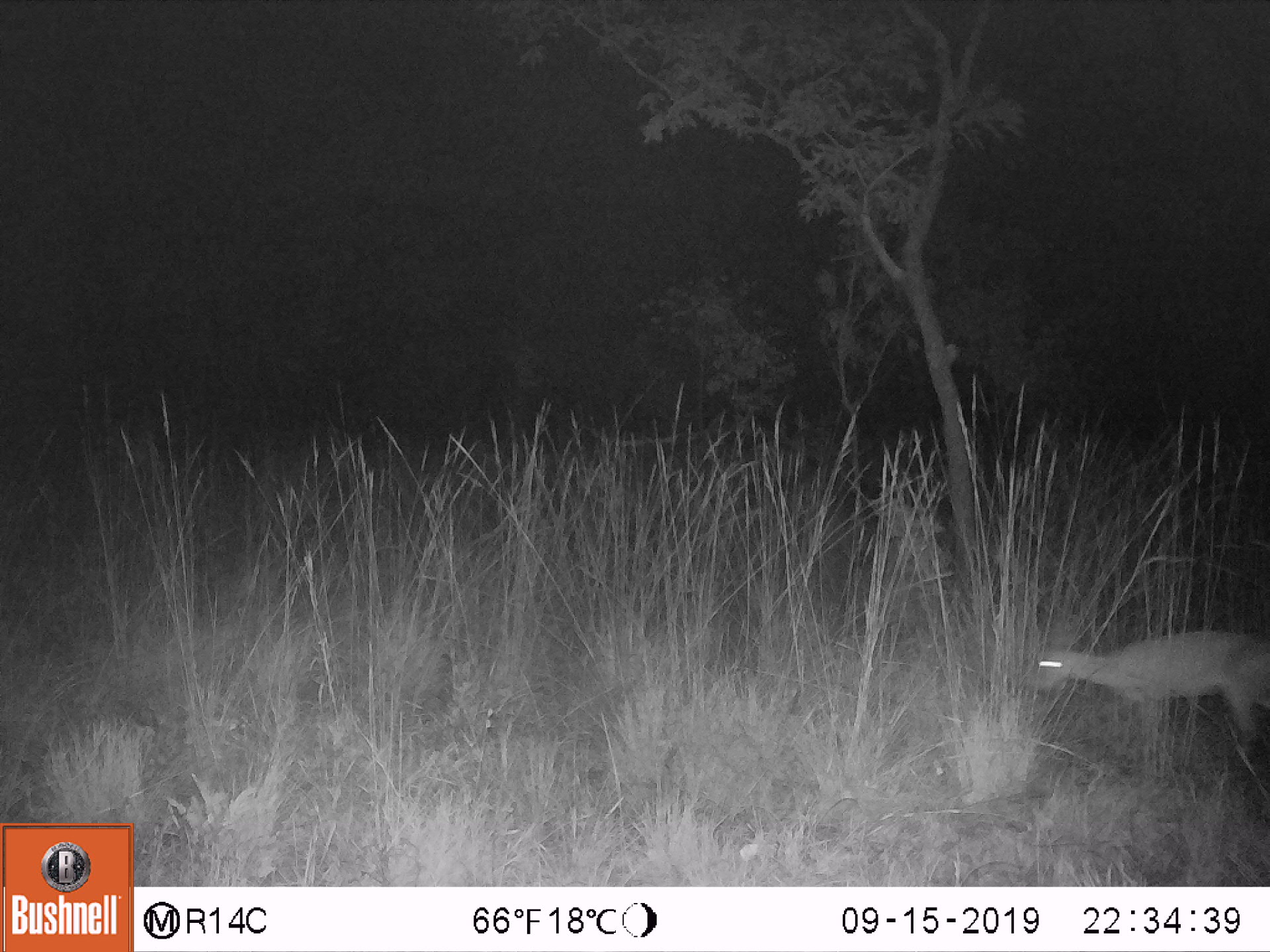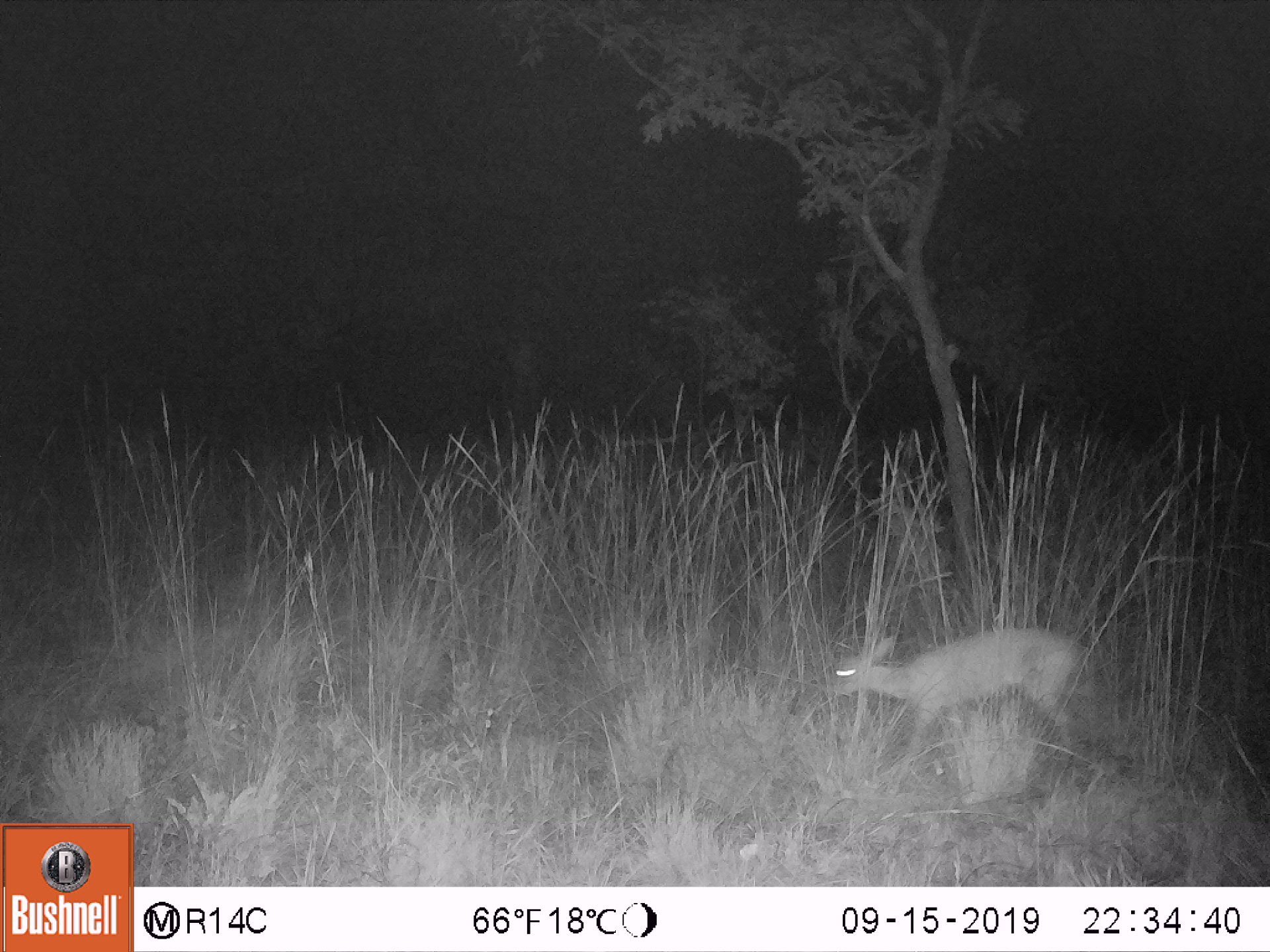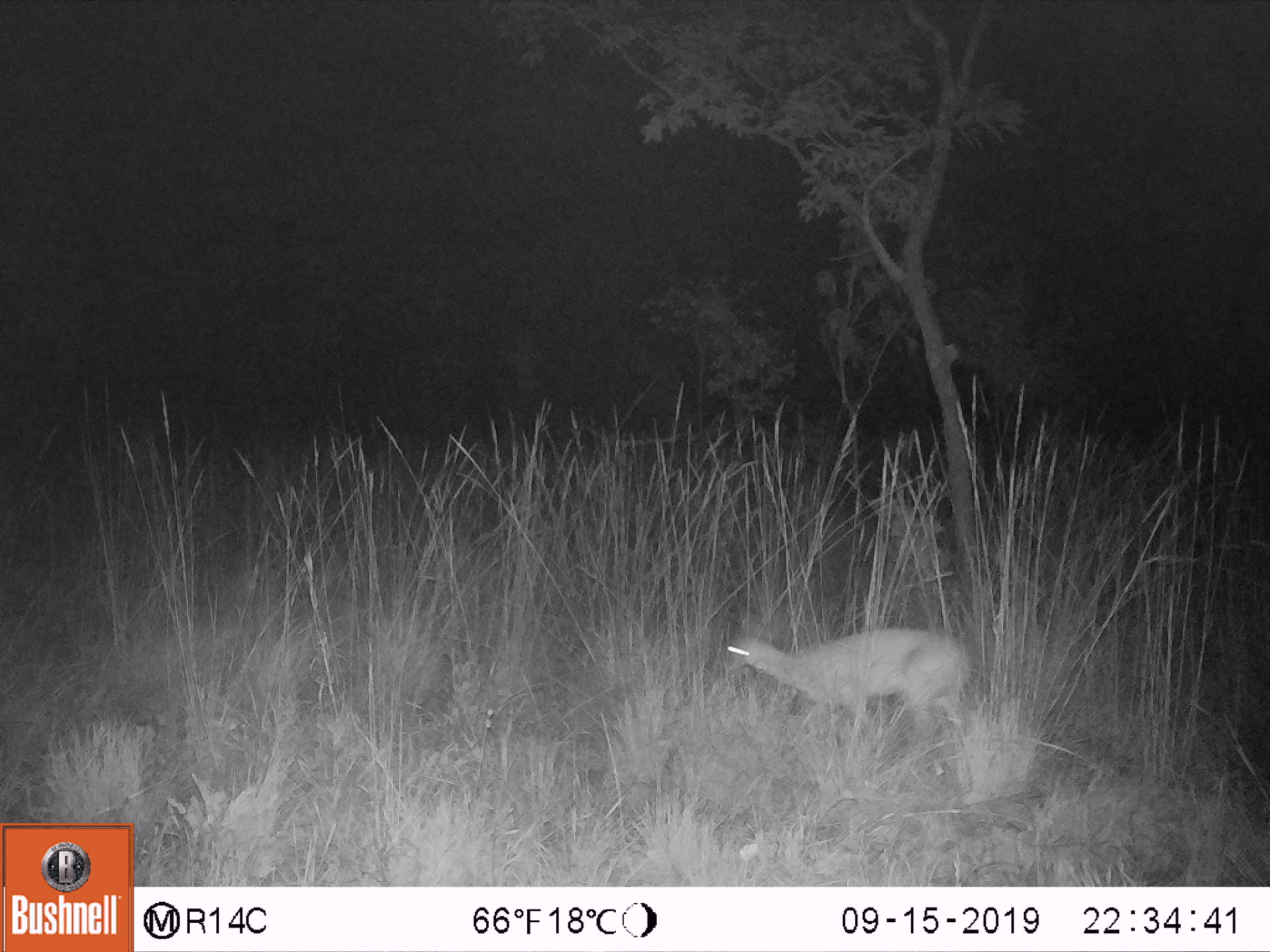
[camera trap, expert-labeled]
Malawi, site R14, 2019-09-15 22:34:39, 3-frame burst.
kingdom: Animalia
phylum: Chordata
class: Mammalia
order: Artiodactyla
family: Bovidae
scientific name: Antilopinae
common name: small antelope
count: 1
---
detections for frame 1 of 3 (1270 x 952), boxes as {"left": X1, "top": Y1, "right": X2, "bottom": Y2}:
small antelope: {"left": 1022, "top": 623, "right": 1268, "bottom": 781}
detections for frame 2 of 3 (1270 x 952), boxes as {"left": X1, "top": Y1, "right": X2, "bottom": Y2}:
small antelope: {"left": 821, "top": 626, "right": 1101, "bottom": 769}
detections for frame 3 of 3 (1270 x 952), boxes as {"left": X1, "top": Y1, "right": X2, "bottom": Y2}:
small antelope: {"left": 710, "top": 615, "right": 993, "bottom": 750}